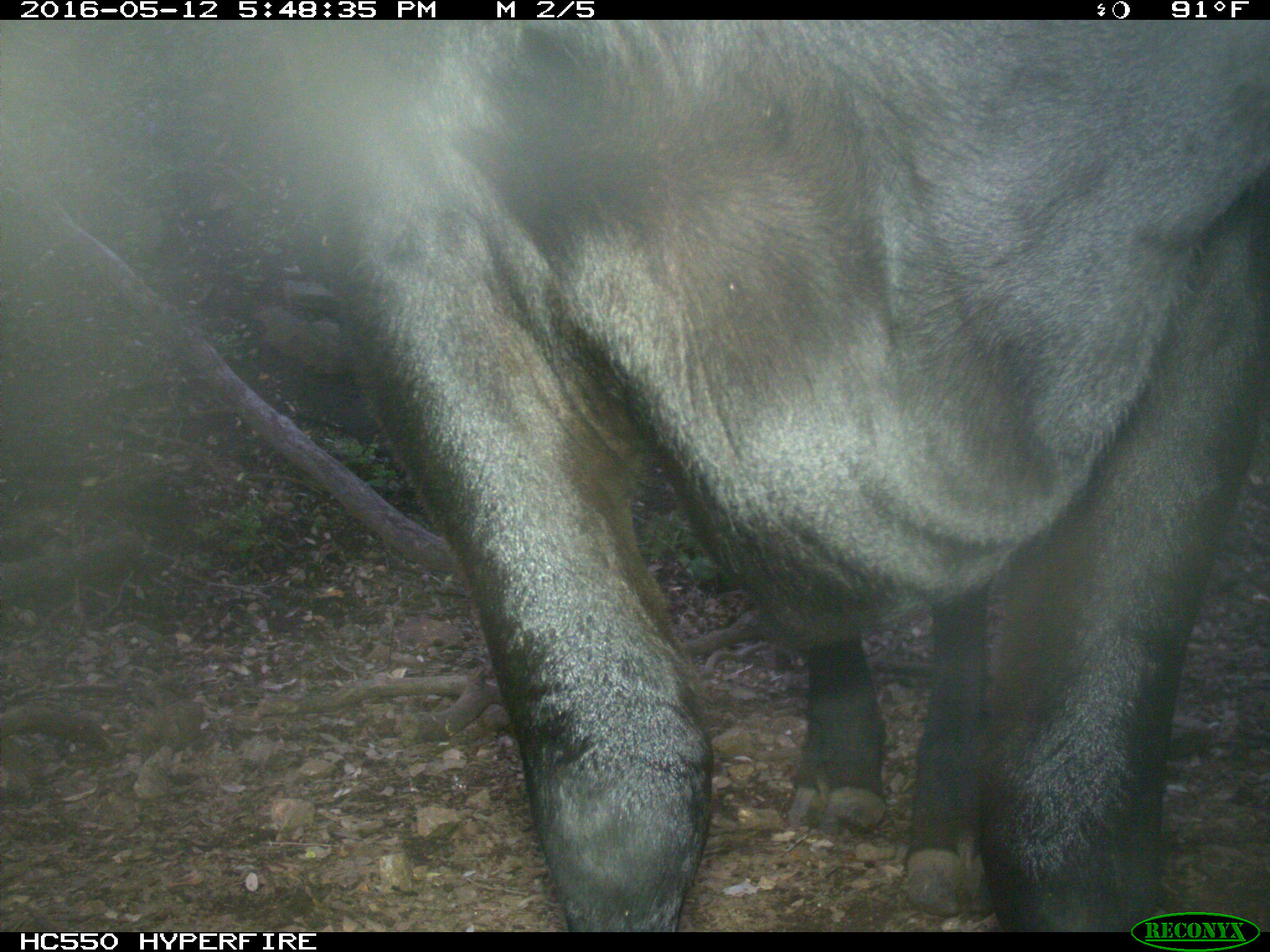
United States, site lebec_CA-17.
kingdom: Animalia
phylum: Chordata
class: Mammalia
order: Artiodactyla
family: Bovidae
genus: Bos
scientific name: Bos taurus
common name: domestic cow